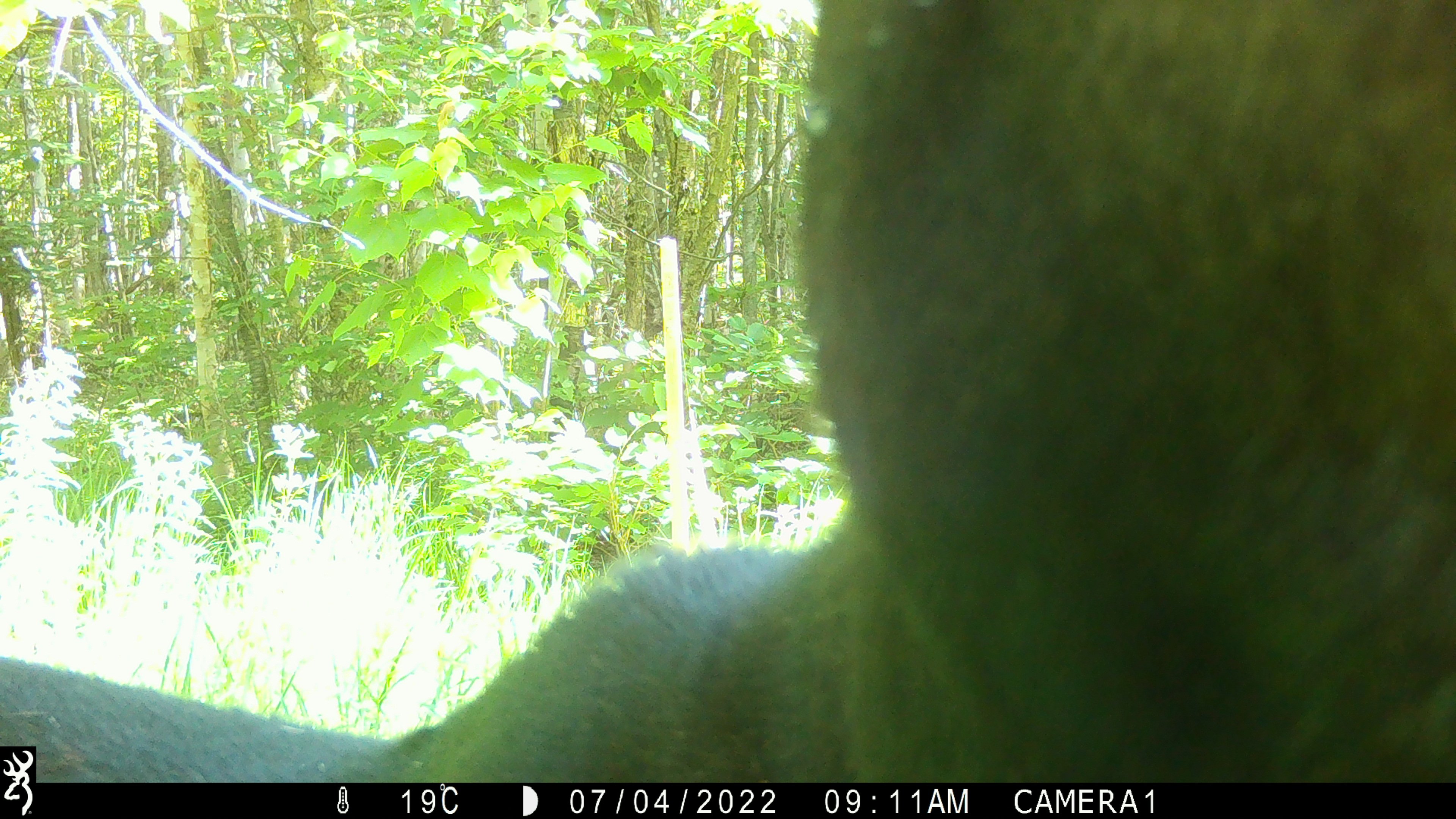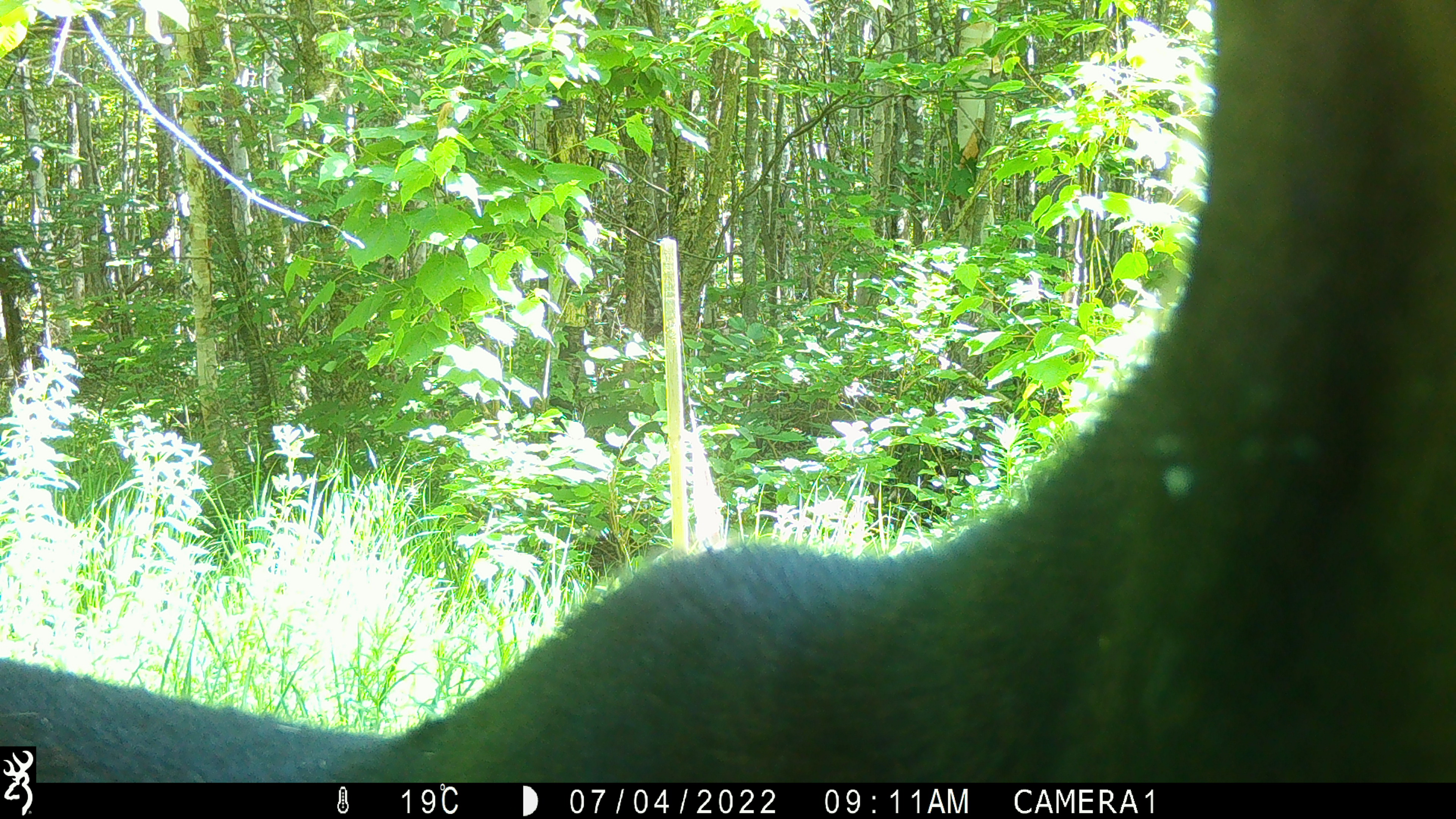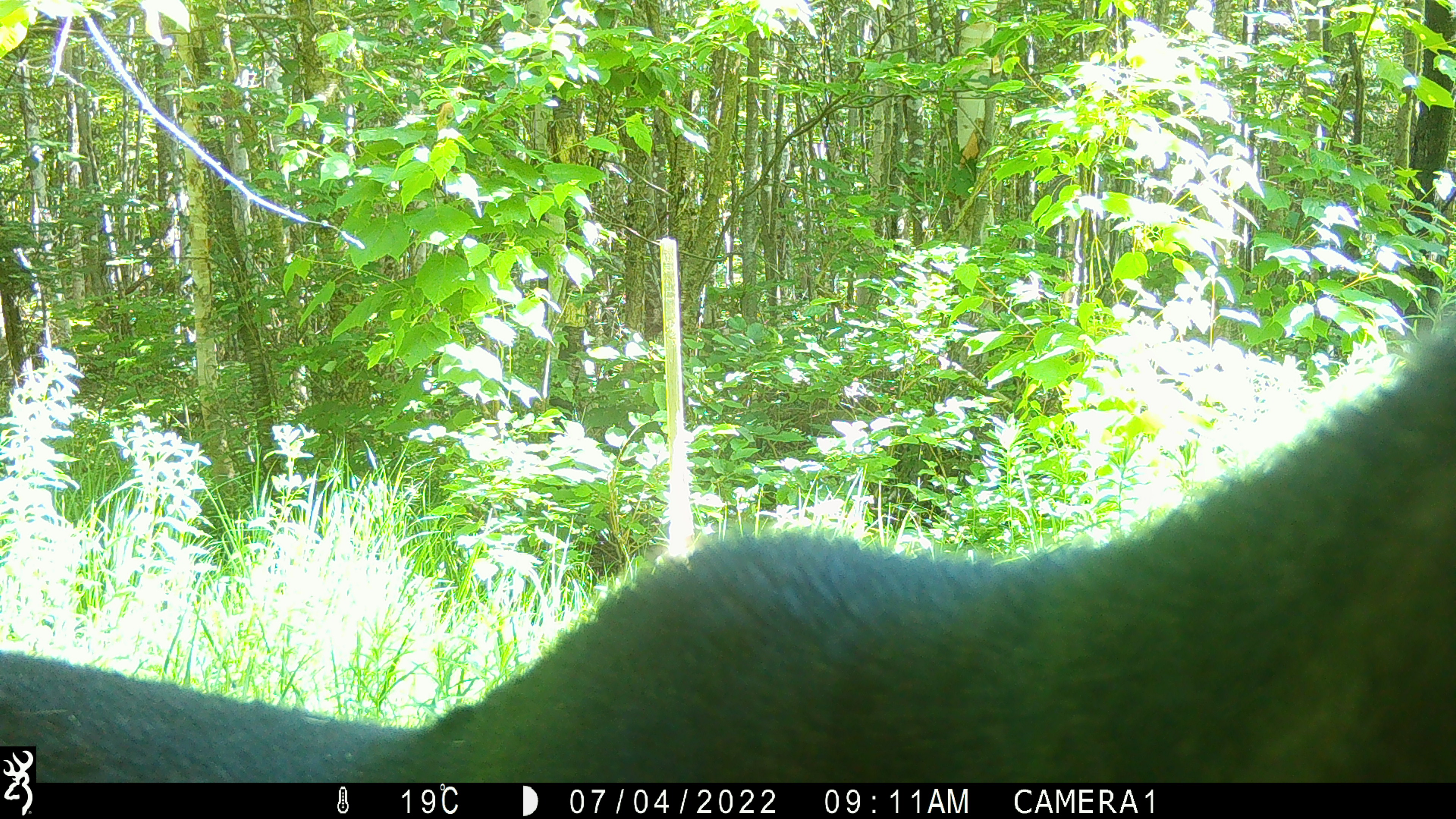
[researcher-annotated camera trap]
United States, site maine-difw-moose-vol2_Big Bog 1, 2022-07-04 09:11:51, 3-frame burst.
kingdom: Animalia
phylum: Chordata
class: Mammalia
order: Artiodactyla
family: Cervidae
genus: Alces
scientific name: Alces alces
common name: moose